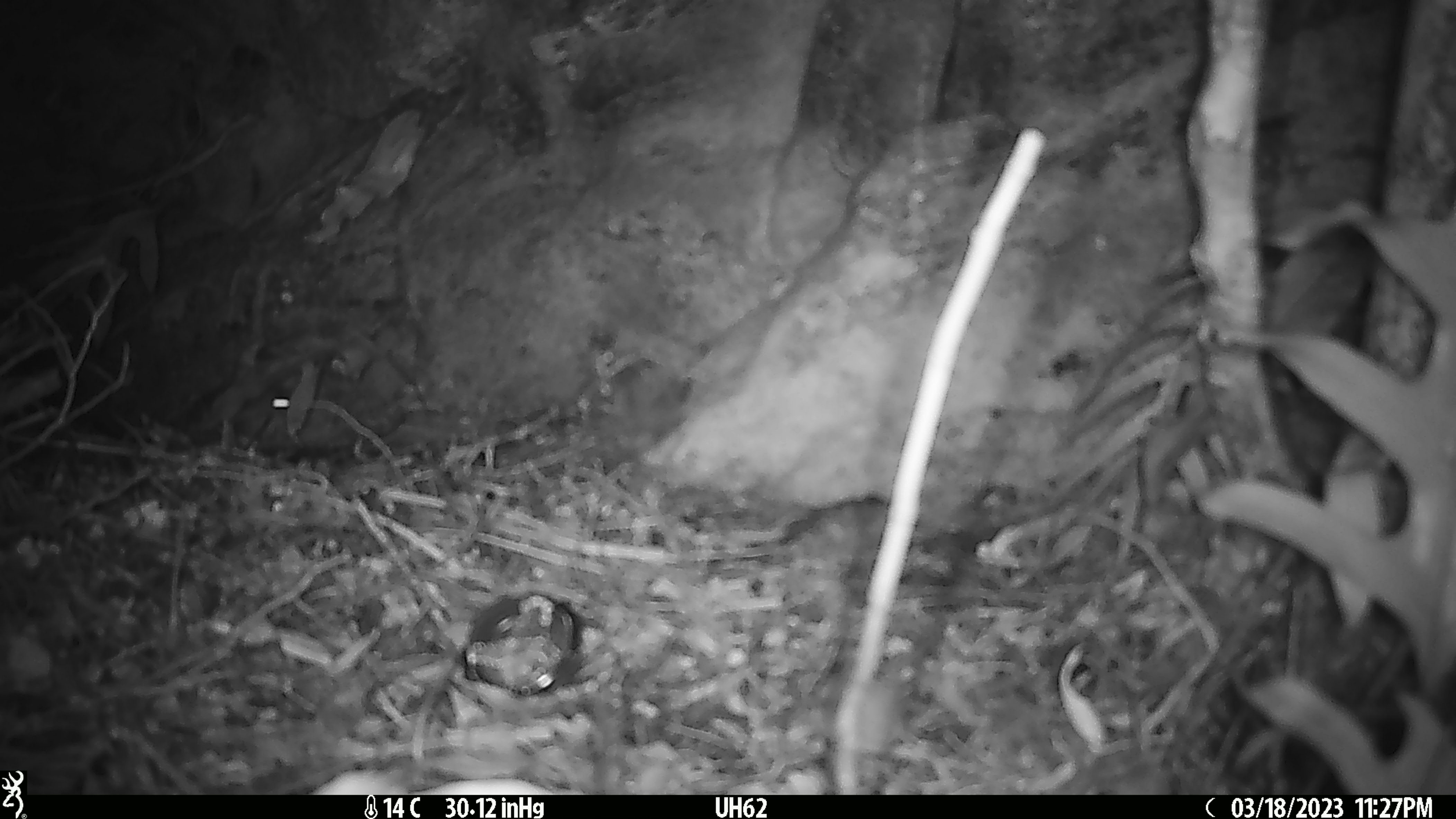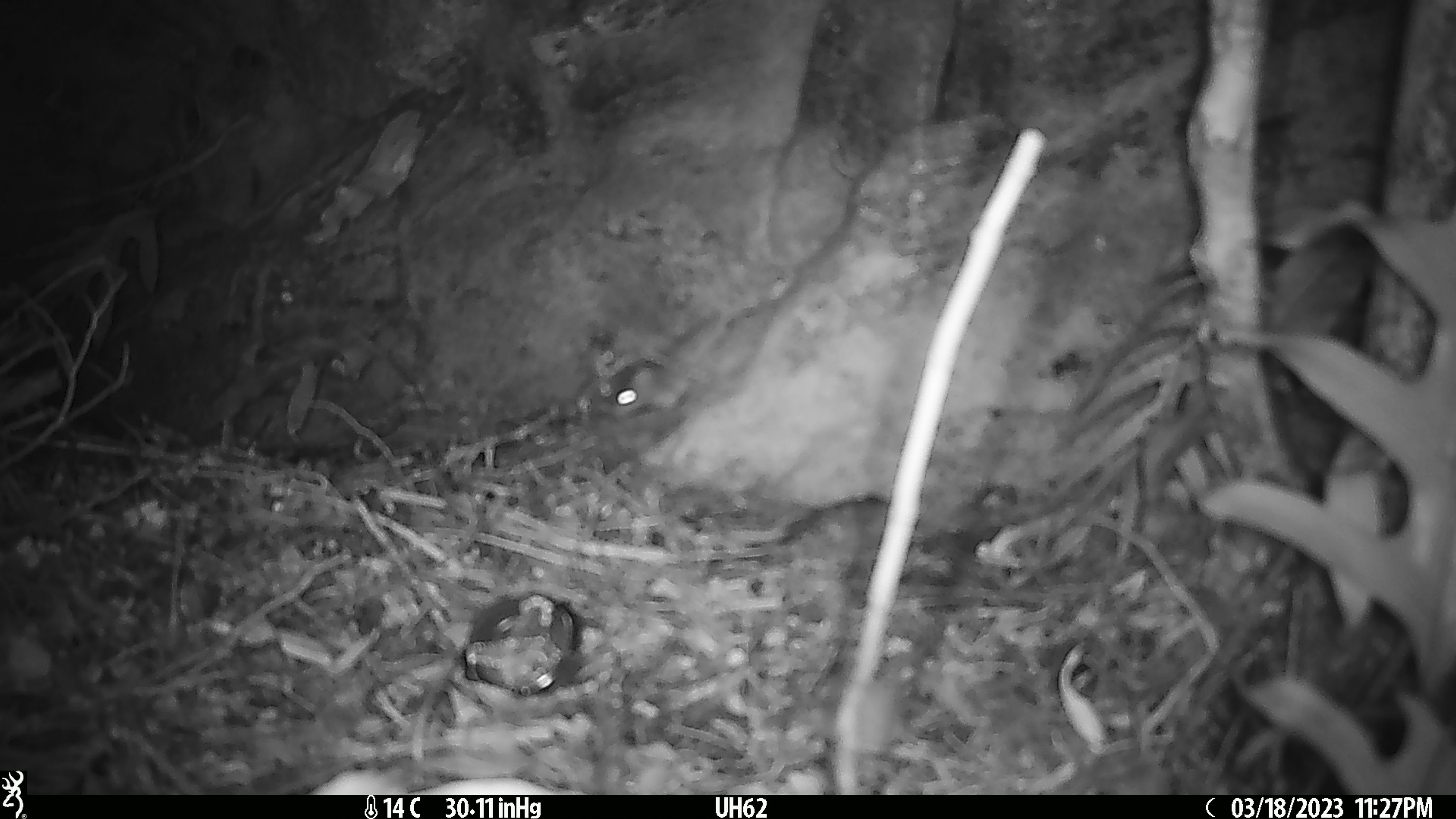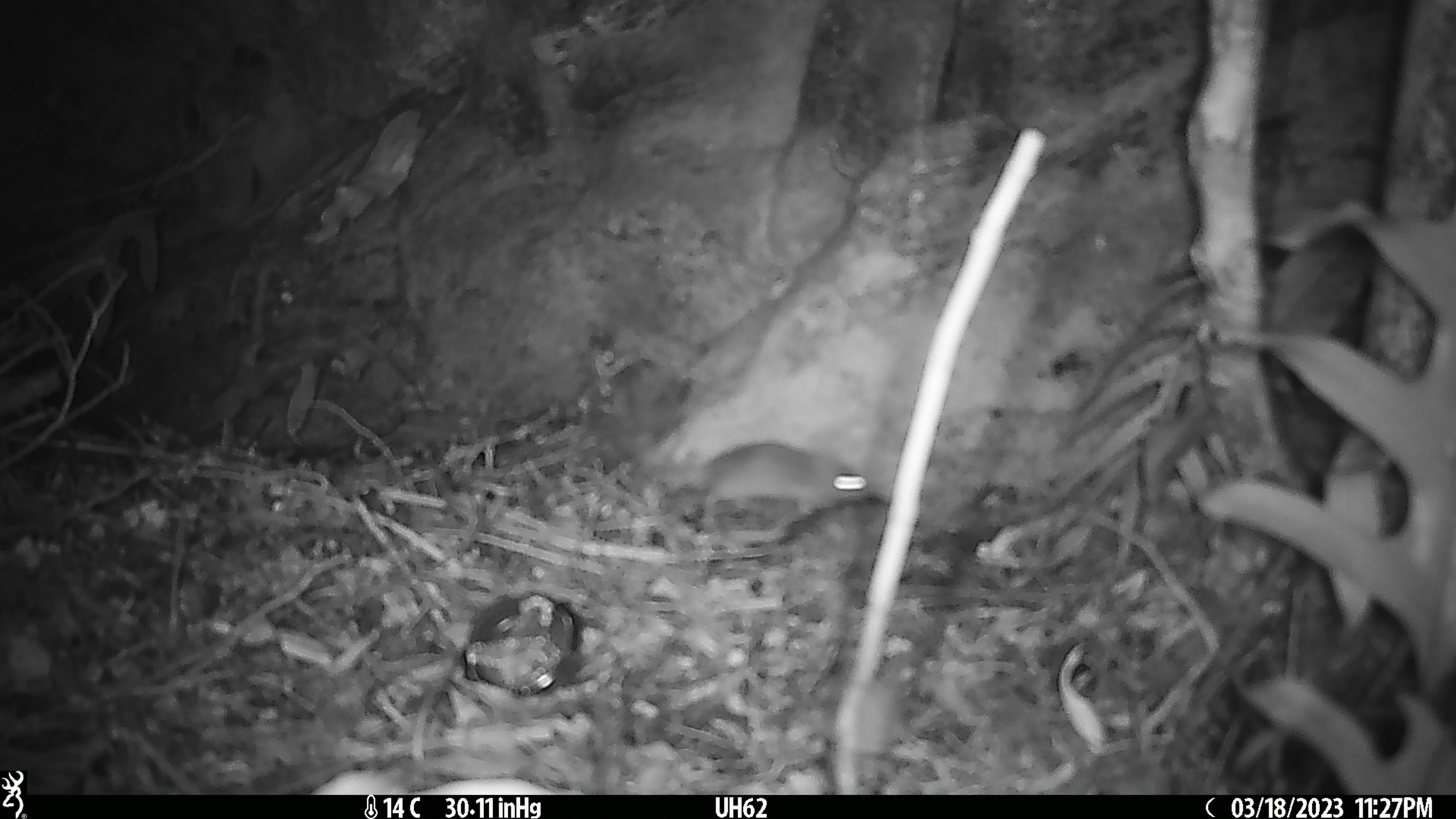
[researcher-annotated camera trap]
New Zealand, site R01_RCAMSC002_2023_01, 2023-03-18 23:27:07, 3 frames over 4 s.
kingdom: Animalia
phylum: Chordata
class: Mammalia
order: Rodentia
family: Muridae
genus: Mus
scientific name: Mus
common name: mouse